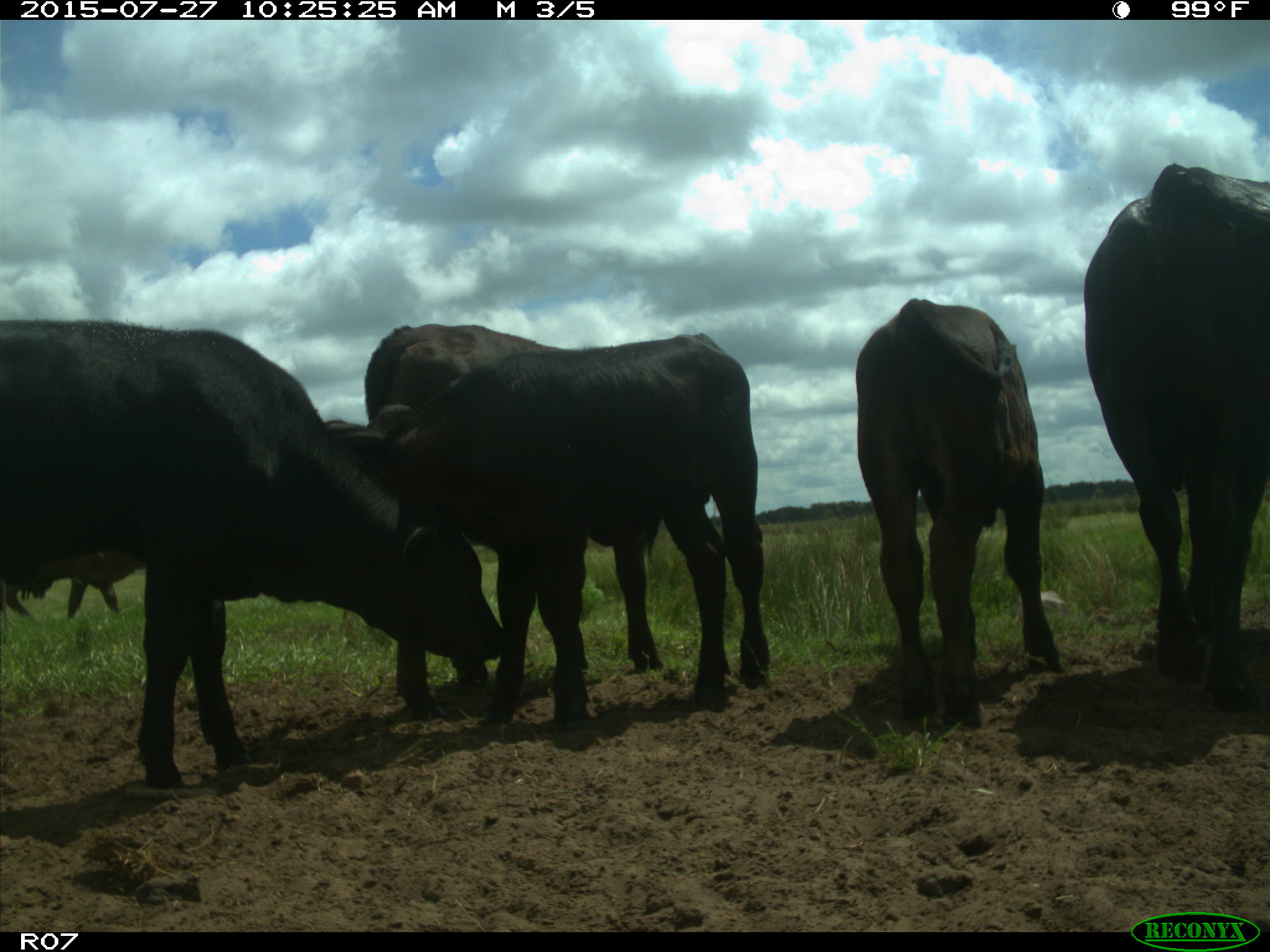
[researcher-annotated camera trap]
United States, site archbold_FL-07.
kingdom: Animalia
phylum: Chordata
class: Mammalia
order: Artiodactyla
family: Bovidae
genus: Bos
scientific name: Bos taurus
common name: domestic cow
Bos taurus (domestic cow).